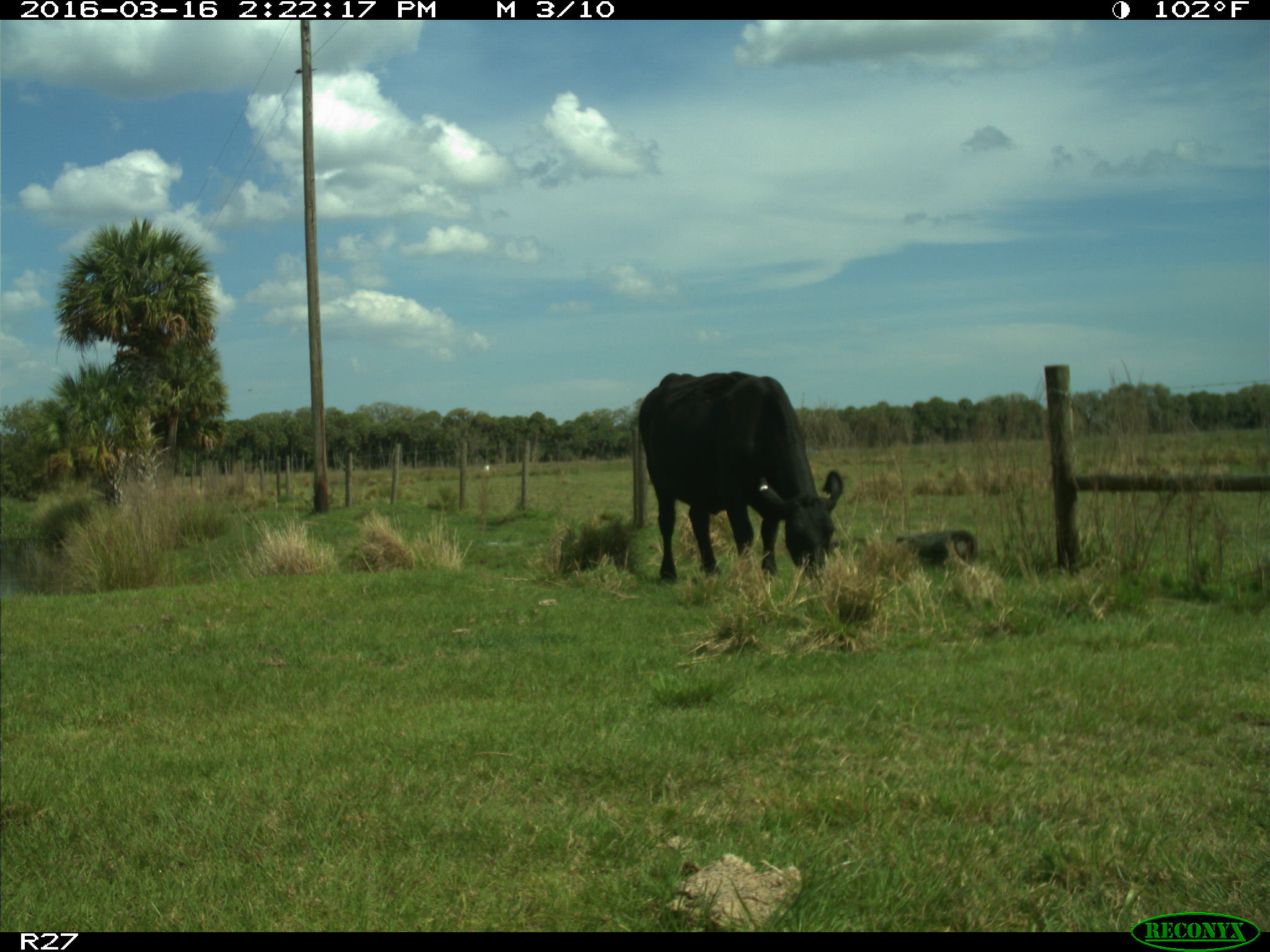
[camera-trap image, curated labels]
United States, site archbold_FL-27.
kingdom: Animalia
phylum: Chordata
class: Mammalia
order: Artiodactyla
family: Bovidae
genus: Bos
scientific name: Bos taurus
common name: domestic cow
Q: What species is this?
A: Bos taurus (domestic cow).